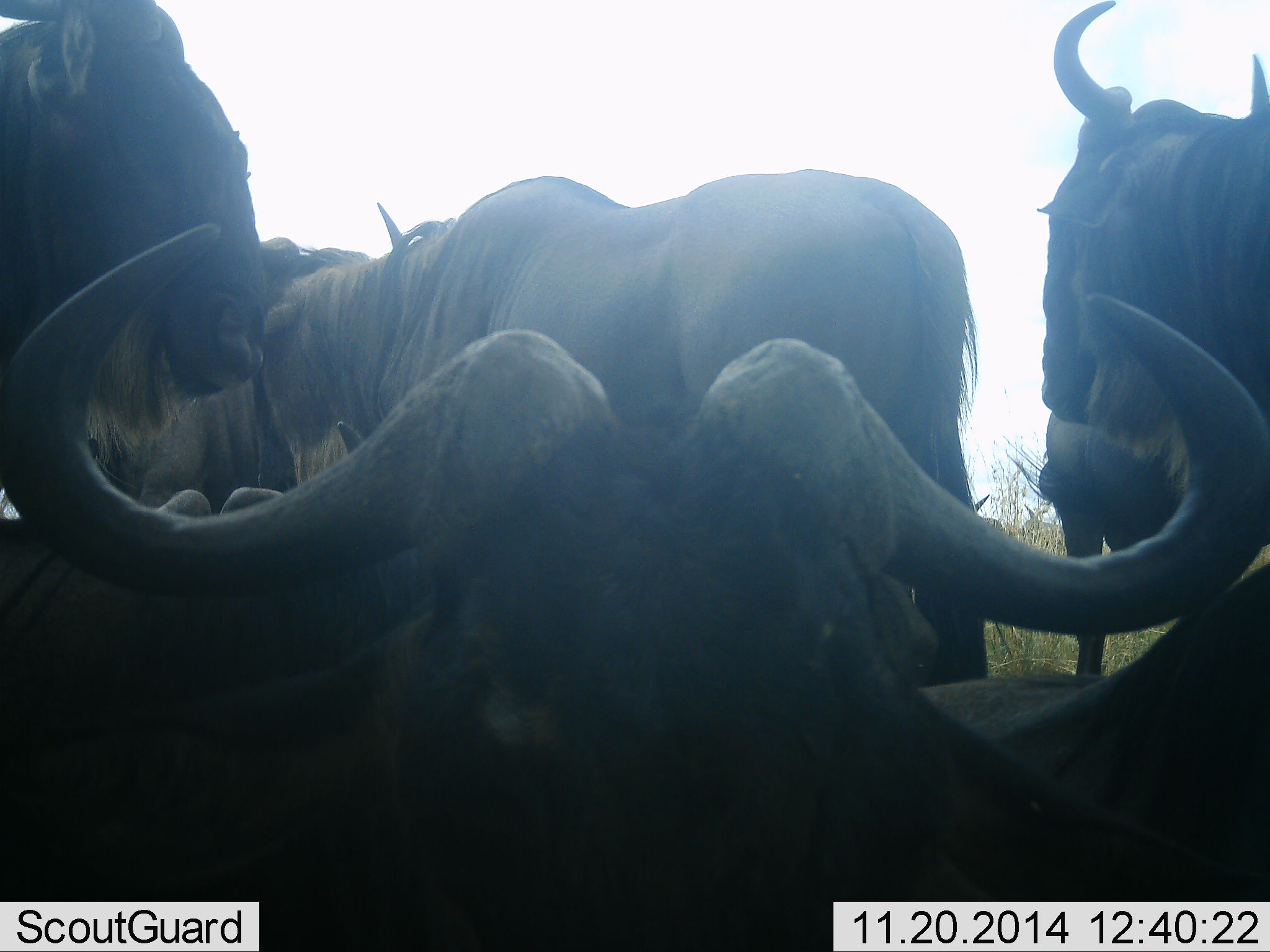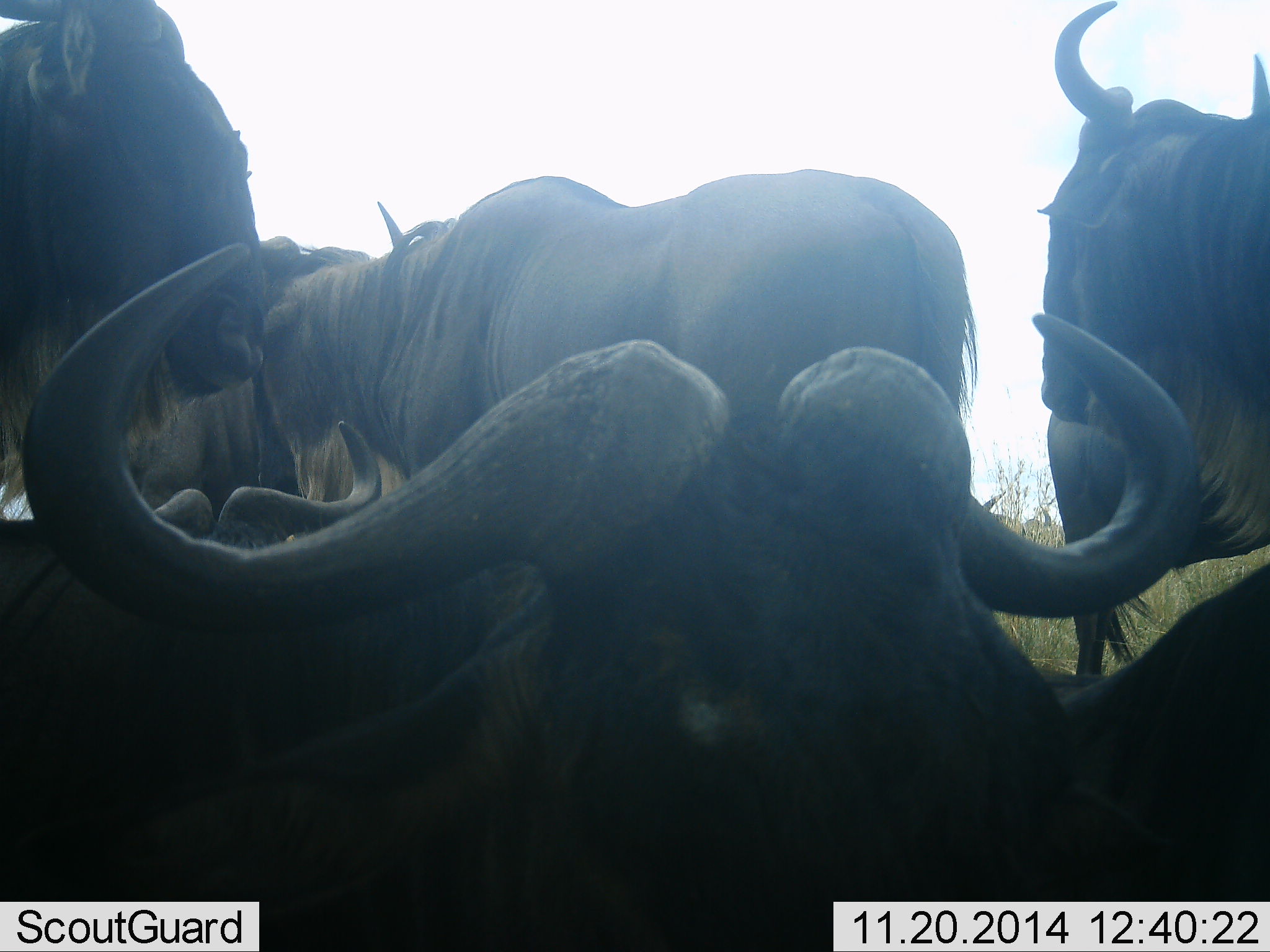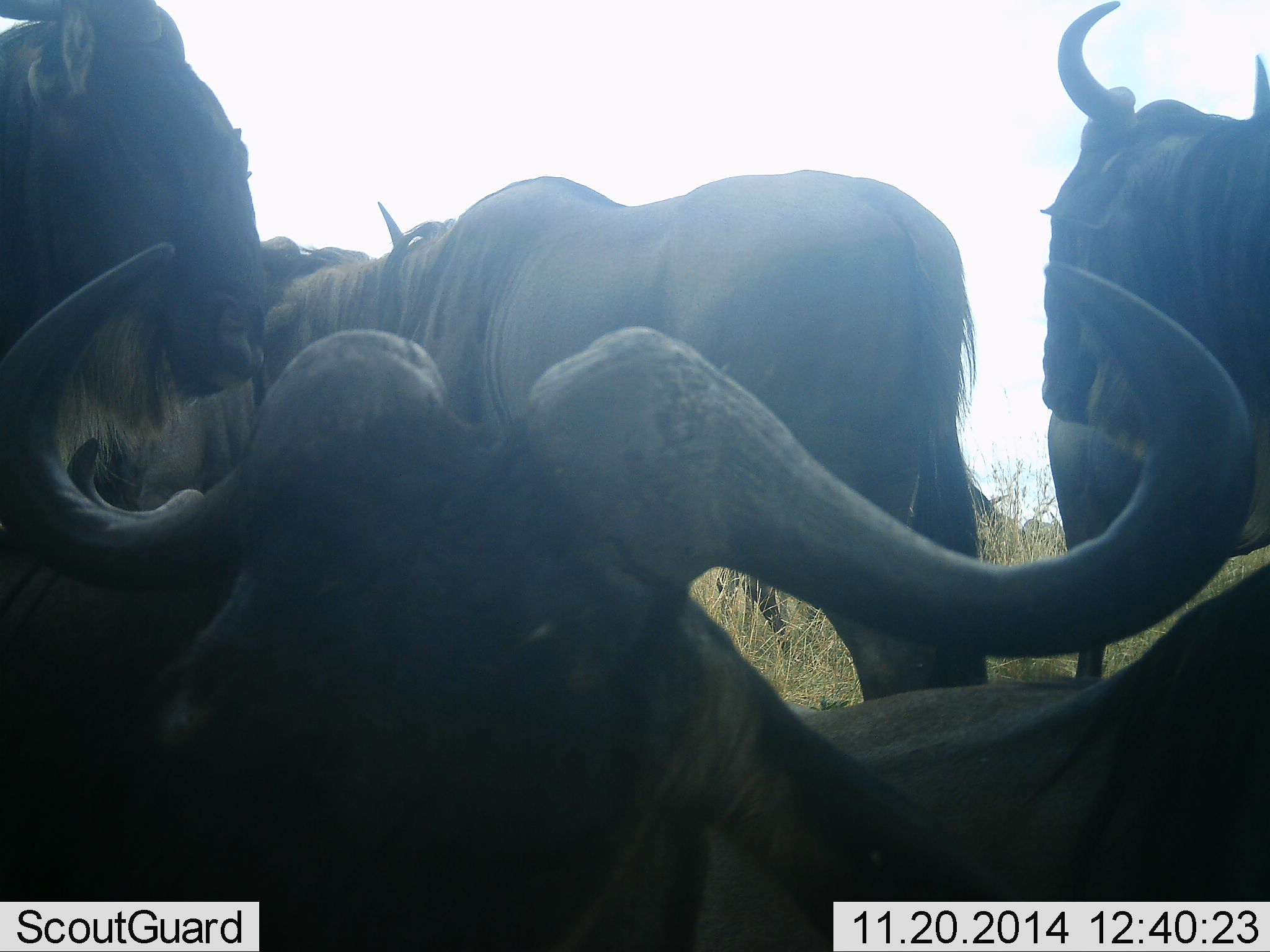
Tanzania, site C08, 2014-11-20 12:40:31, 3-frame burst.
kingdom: Animalia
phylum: Chordata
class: Mammalia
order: Artiodactyla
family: Bovidae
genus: Connochaetes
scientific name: Connochaetes taurinus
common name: blue wildebeest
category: wildebeest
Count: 5.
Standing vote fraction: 70%.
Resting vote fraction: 80%.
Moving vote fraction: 10%.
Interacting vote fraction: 10%.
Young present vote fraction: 0%.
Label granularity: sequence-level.